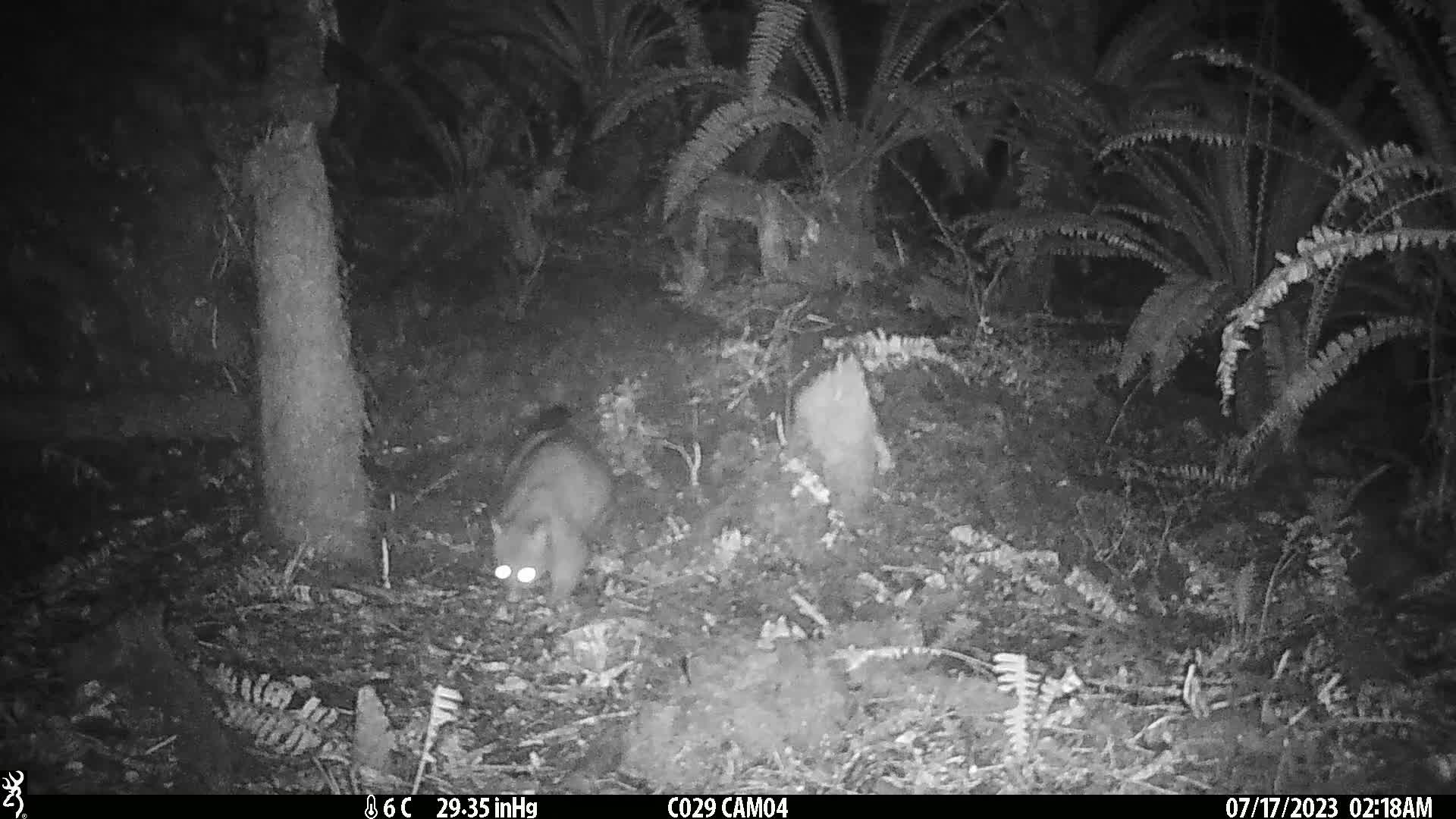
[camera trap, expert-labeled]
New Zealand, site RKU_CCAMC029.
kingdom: Animalia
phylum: Chordata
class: Mammalia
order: Diprotodontia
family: Phalangeridae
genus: Trichosurus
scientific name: Trichosurus vulpecula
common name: common brushtail possum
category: possum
Possum (common brushtail possum) (Trichosurus vulpecula).